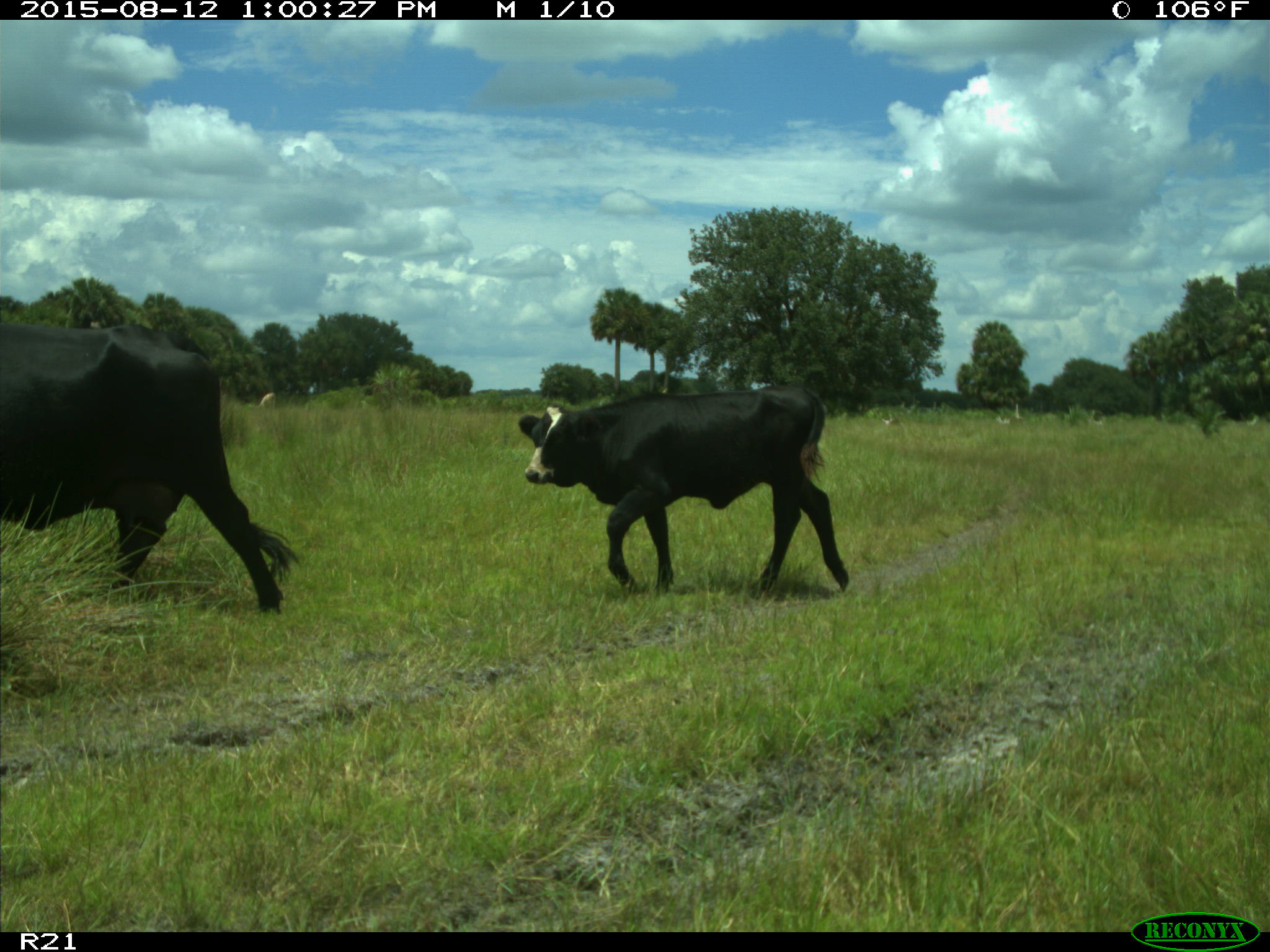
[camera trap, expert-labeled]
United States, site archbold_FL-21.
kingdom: Animalia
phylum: Chordata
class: Mammalia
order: Artiodactyla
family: Bovidae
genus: Bos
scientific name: Bos taurus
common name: domestic cow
Bos taurus (domestic cow).